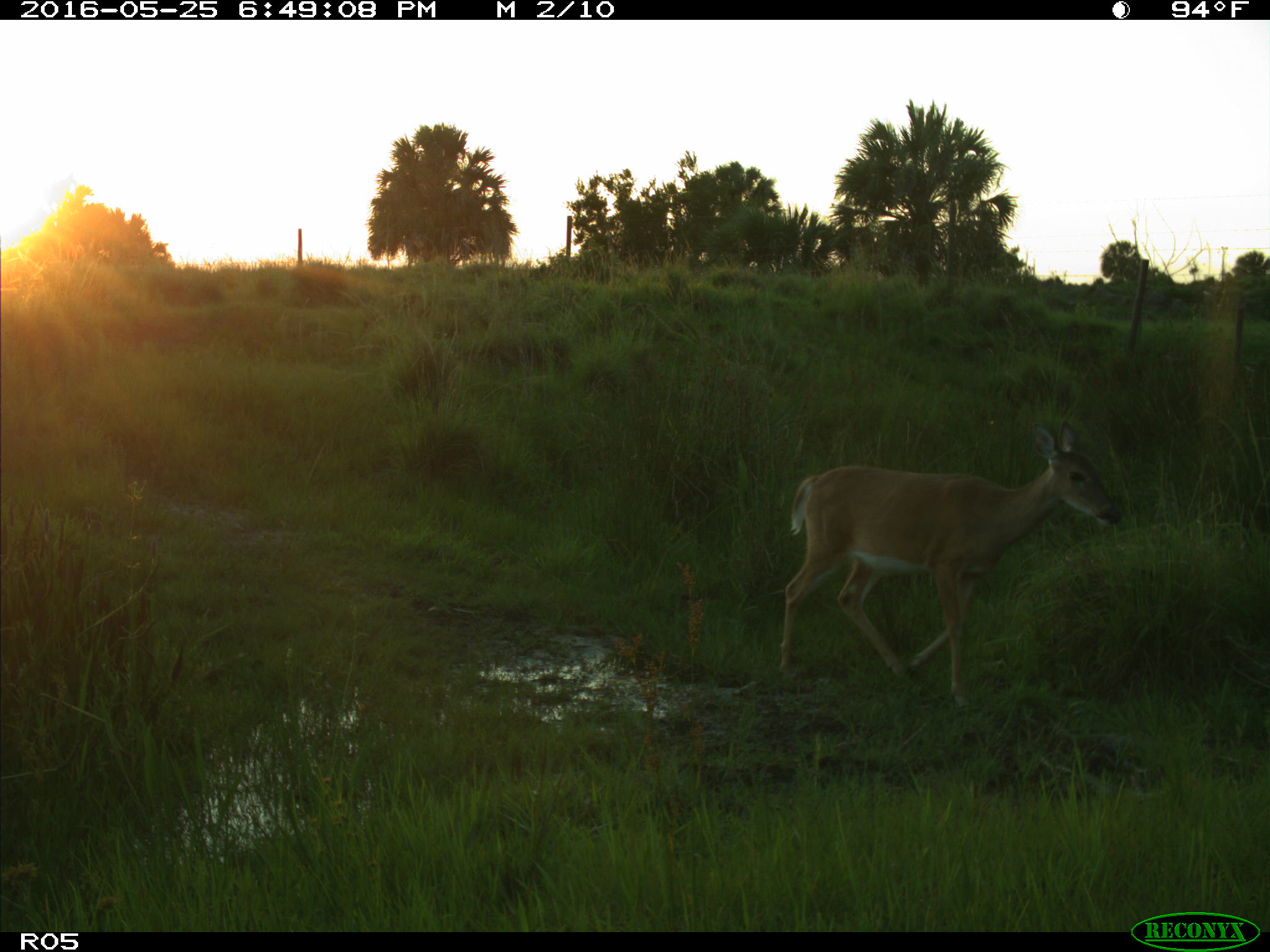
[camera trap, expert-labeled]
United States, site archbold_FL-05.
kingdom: Animalia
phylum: Chordata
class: Mammalia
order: Artiodactyla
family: Cervidae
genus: Odocoileus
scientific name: Odocoileus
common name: deer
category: unidentified deer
Unidentified deer (deer) (Odocoileus).